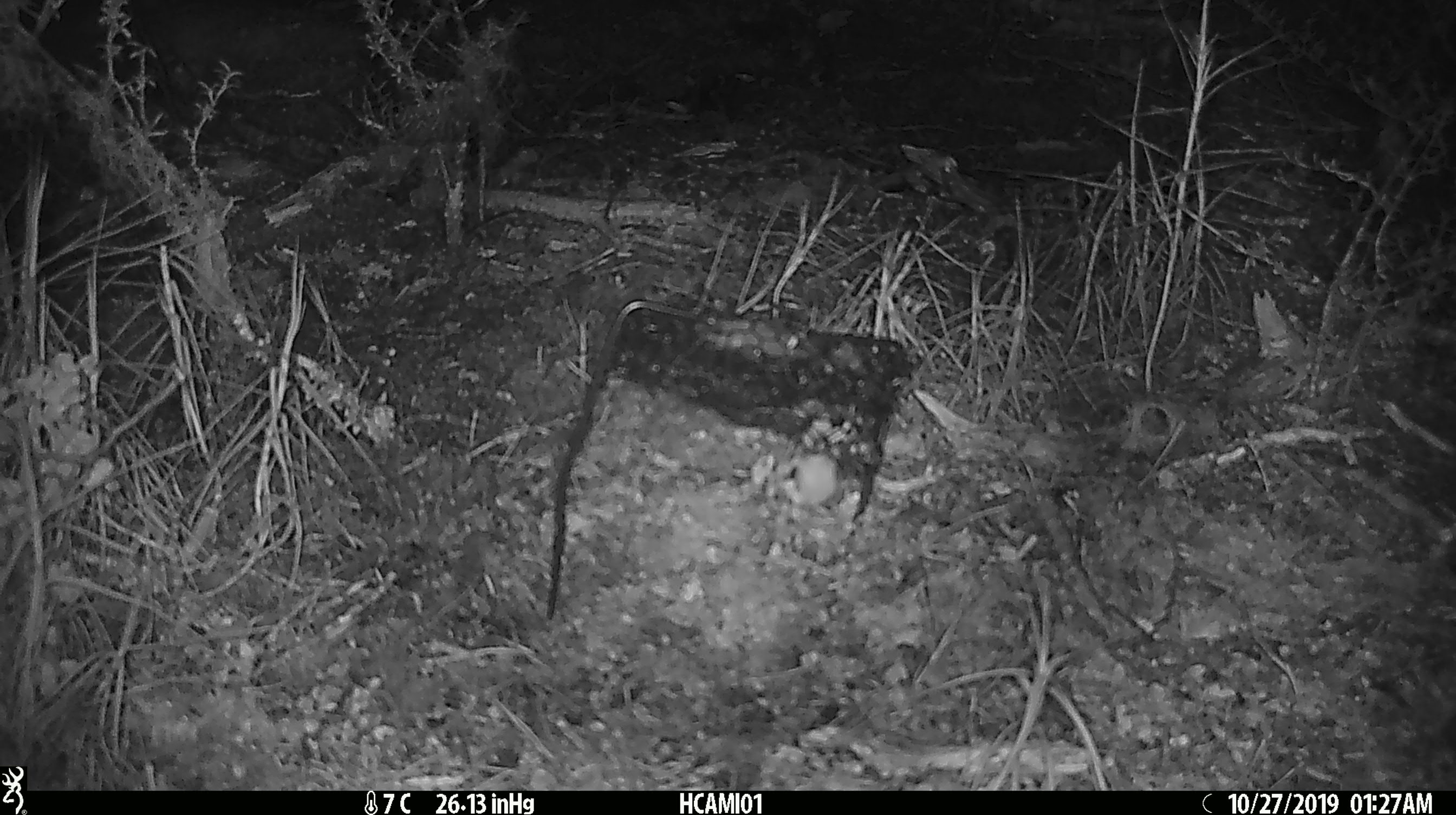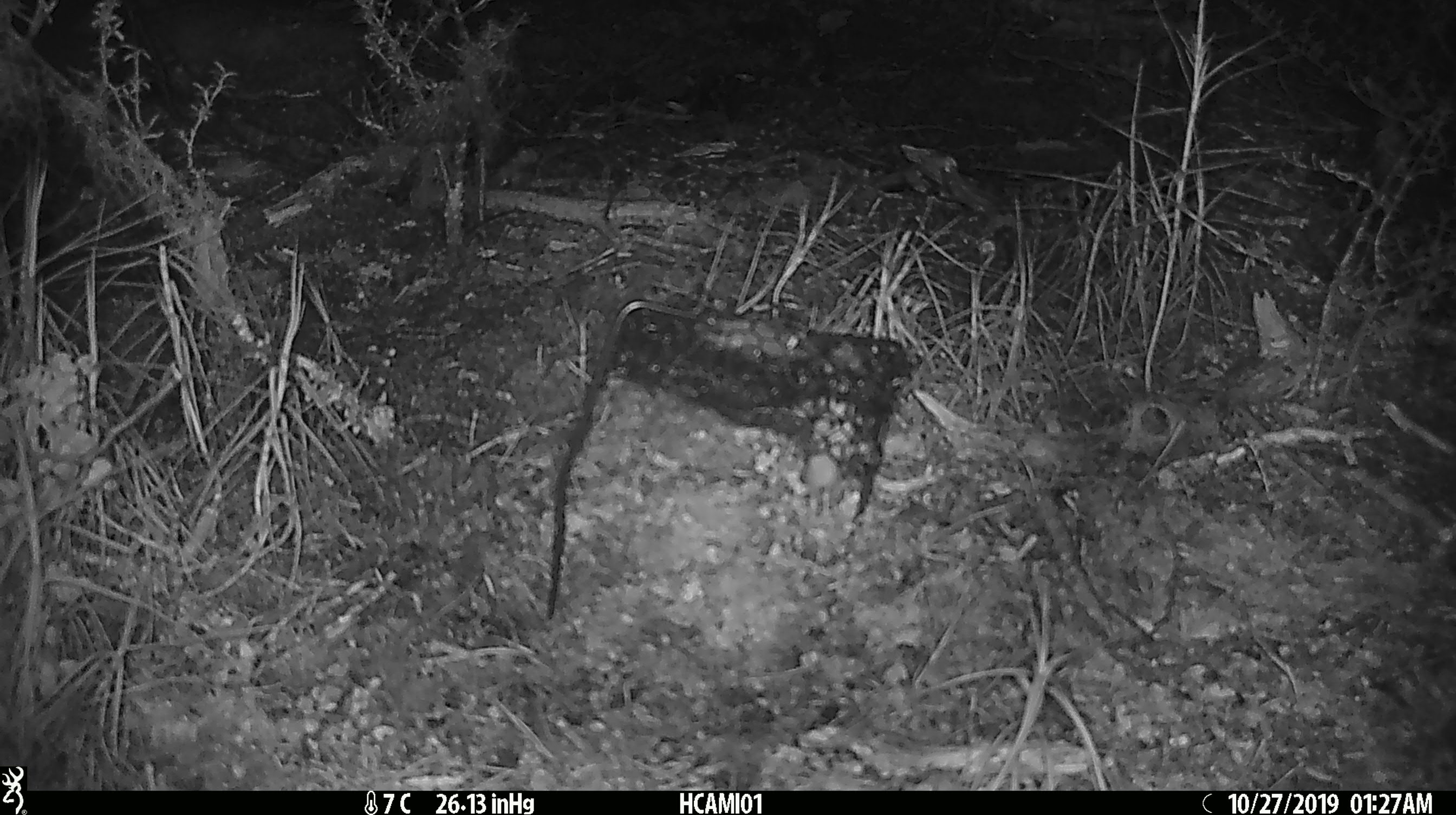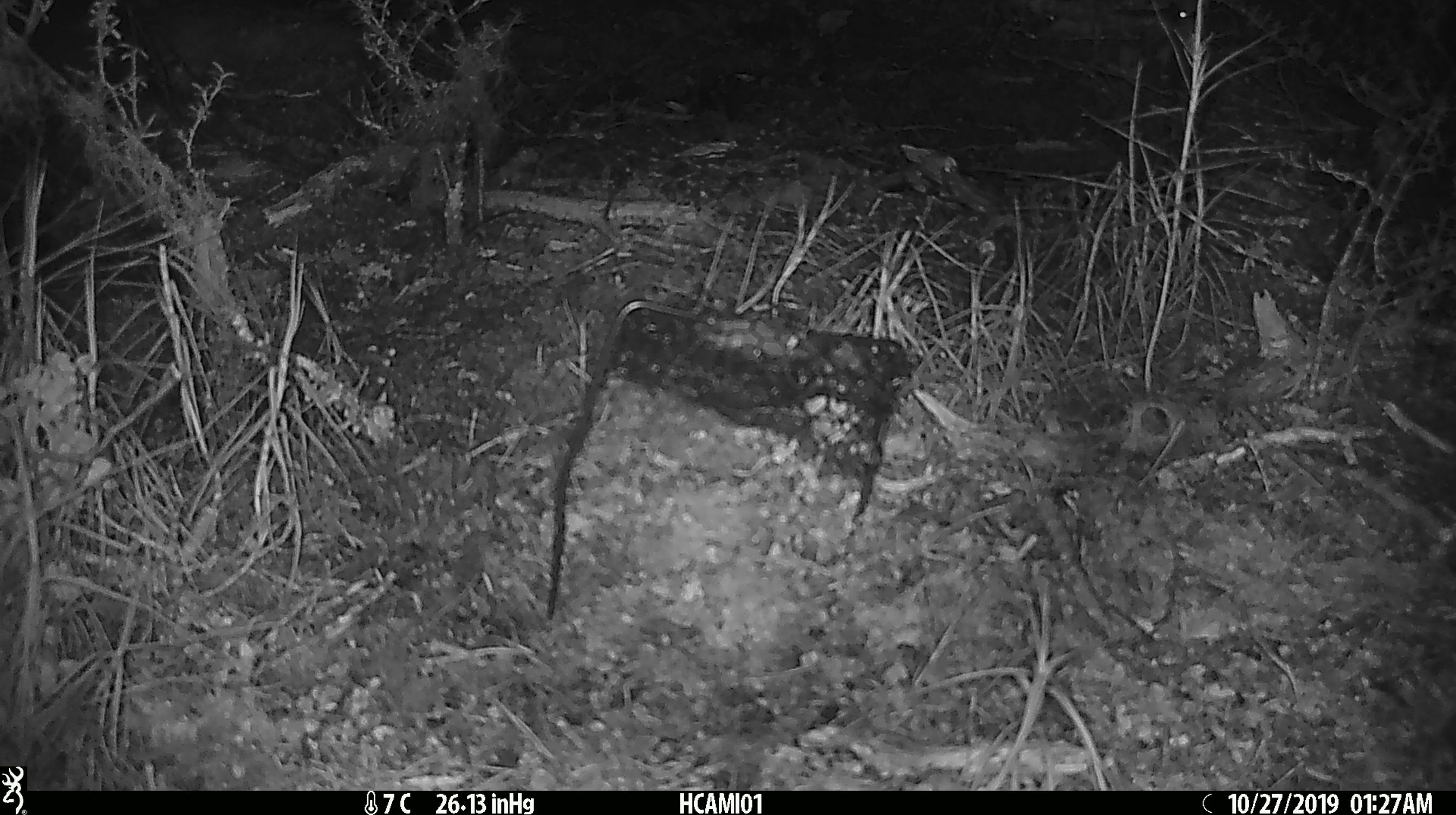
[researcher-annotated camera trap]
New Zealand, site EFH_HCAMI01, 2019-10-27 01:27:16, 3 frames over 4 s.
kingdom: Animalia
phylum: Chordata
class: Mammalia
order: Rodentia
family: Muridae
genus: Mus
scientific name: Mus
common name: mouse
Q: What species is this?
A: Mouse (Mus).